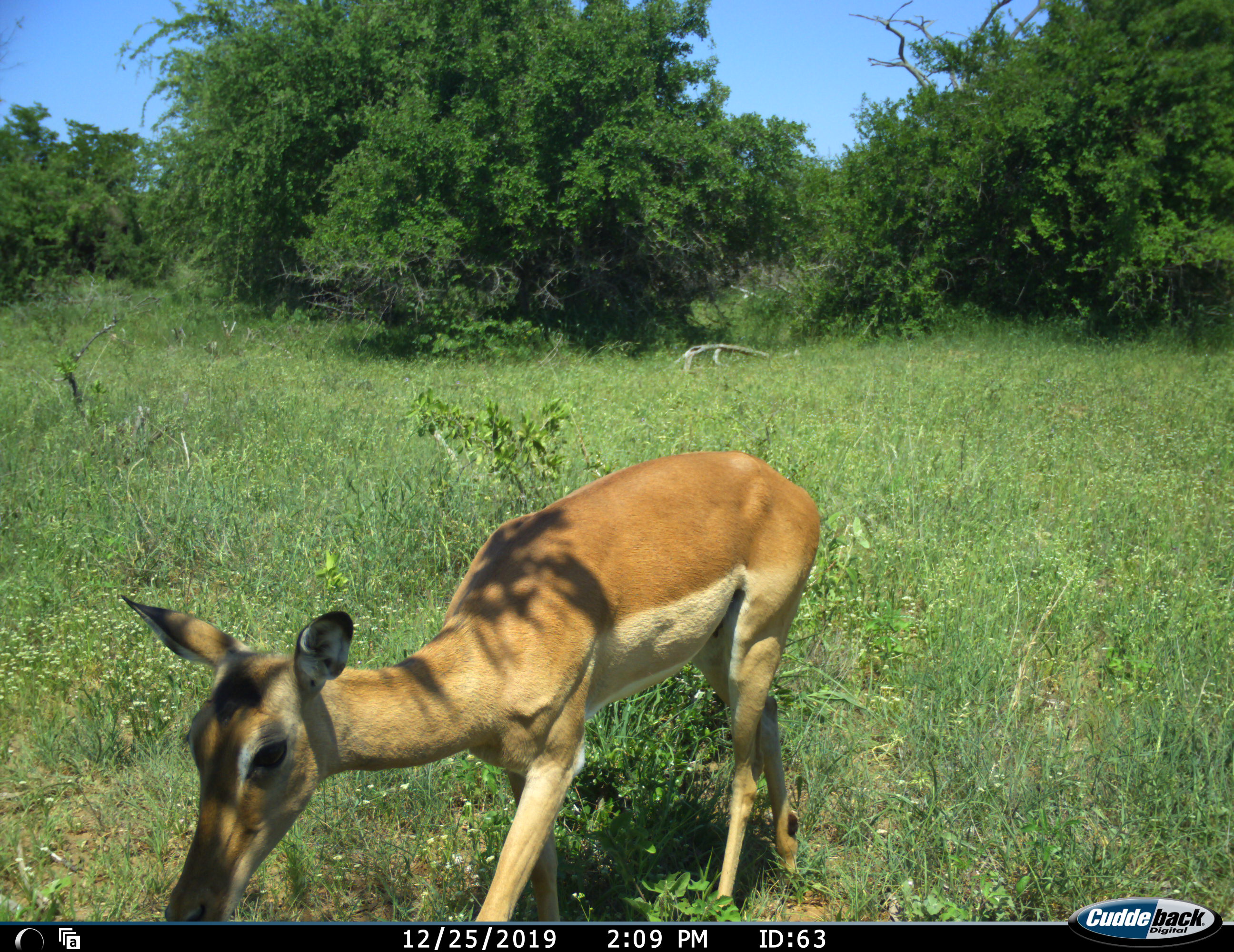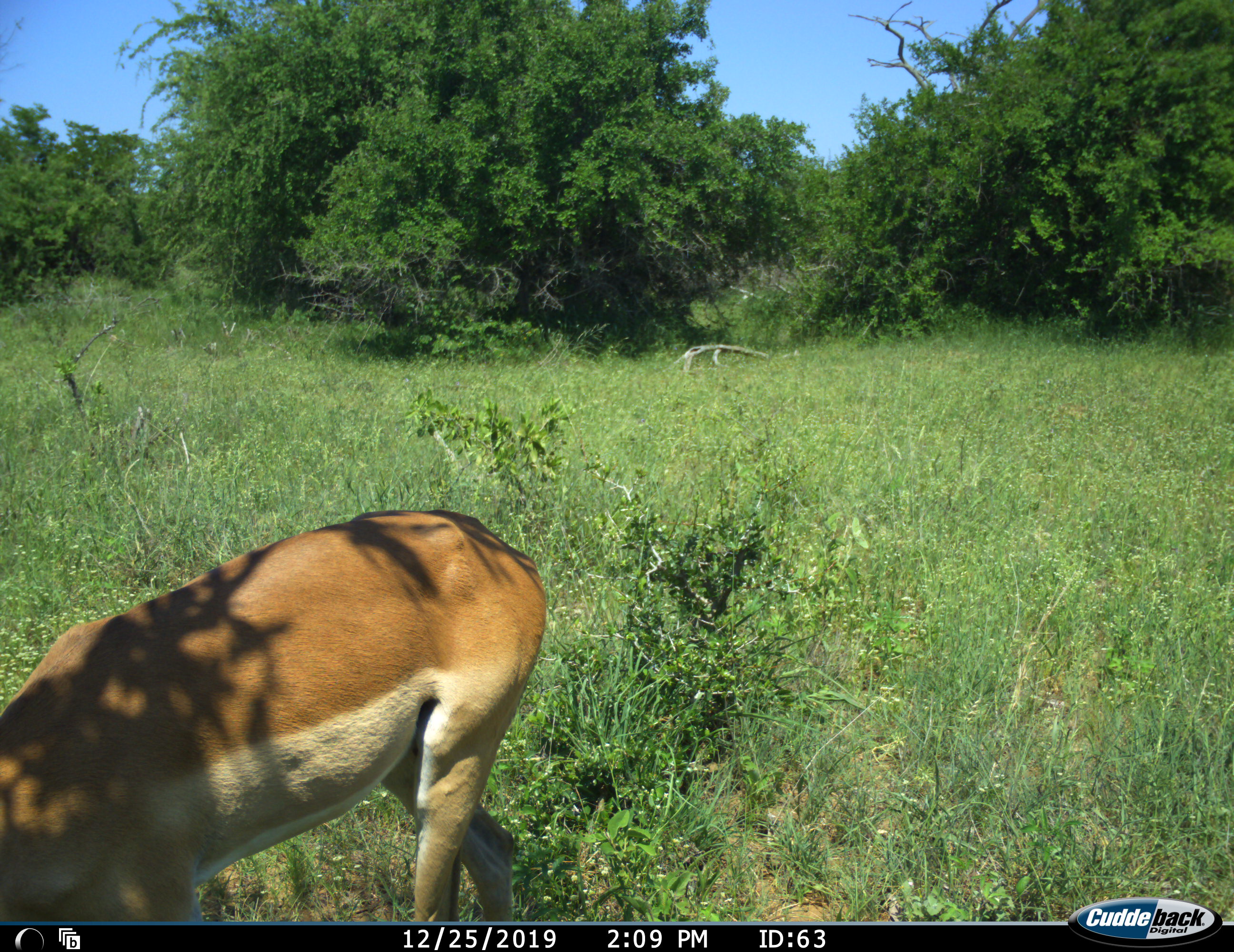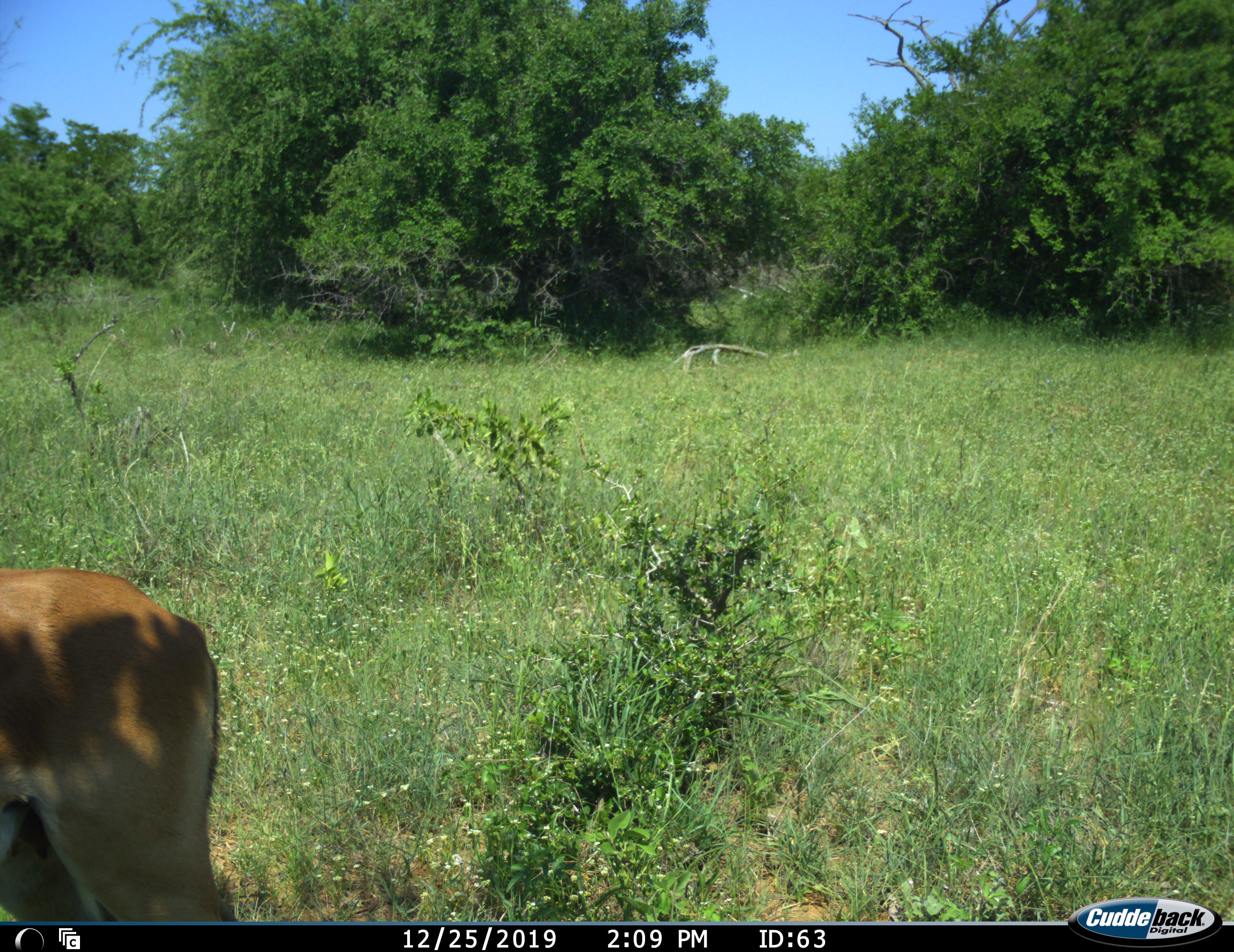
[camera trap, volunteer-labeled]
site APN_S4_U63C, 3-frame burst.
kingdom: Animalia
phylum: Chordata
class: Mammalia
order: Artiodactyla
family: Bovidae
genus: Aepyceros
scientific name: Aepyceros melampus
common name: impala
Impala (Aepyceros melampus), count 1. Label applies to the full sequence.